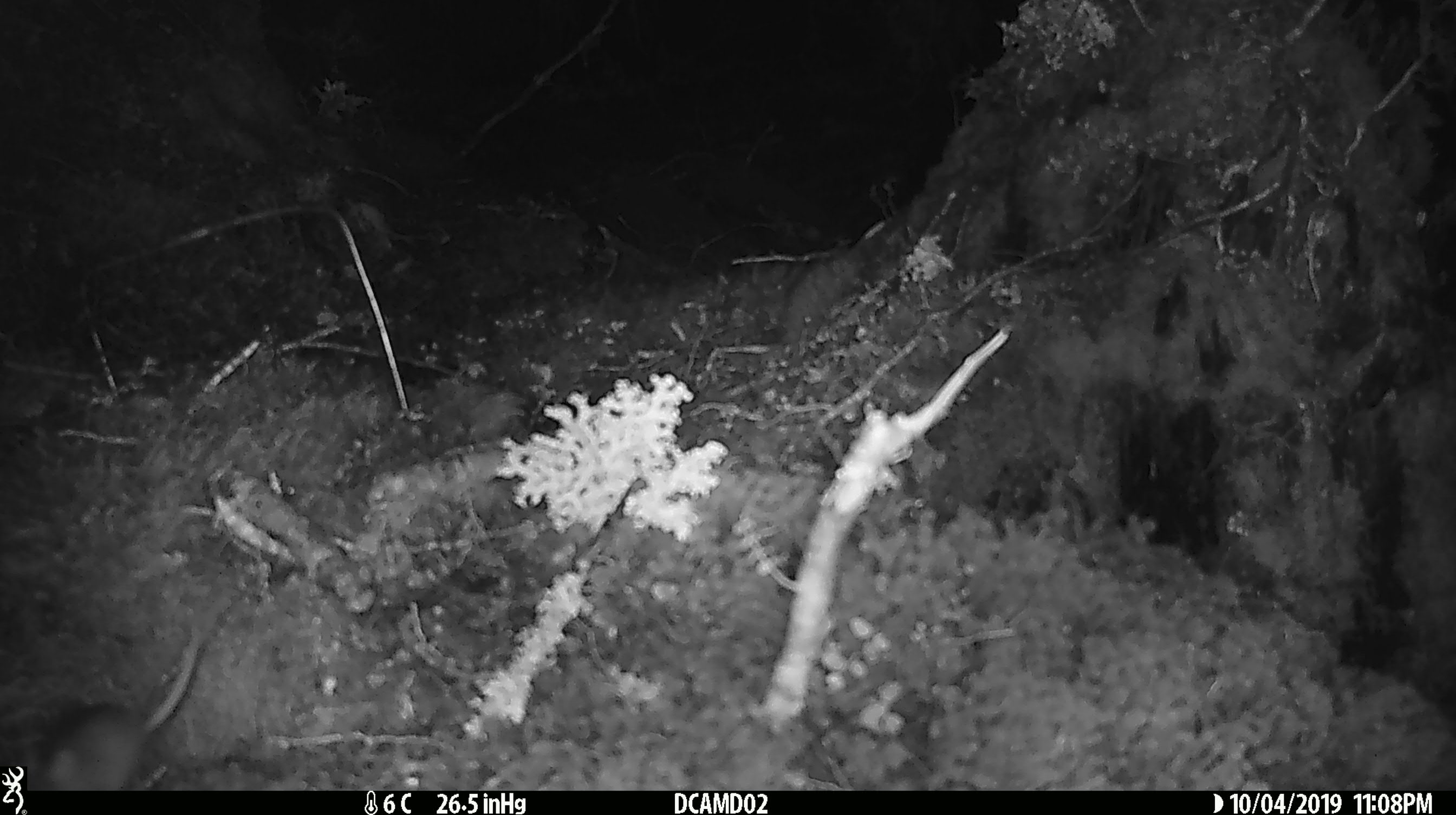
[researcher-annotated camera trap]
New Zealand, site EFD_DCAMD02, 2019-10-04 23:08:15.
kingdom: Animalia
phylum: Chordata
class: Mammalia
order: Rodentia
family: Muridae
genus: Mus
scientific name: Mus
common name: mouse